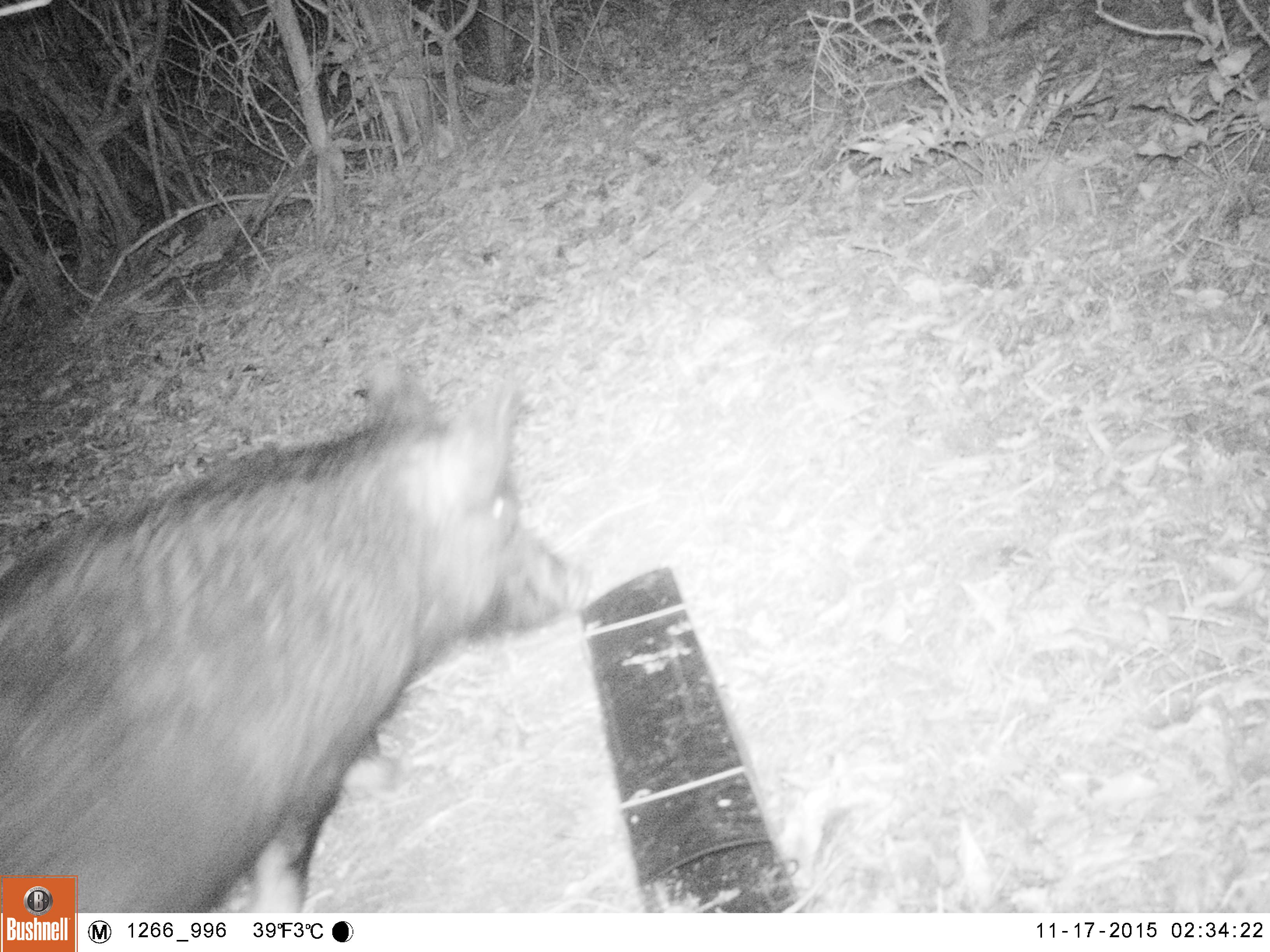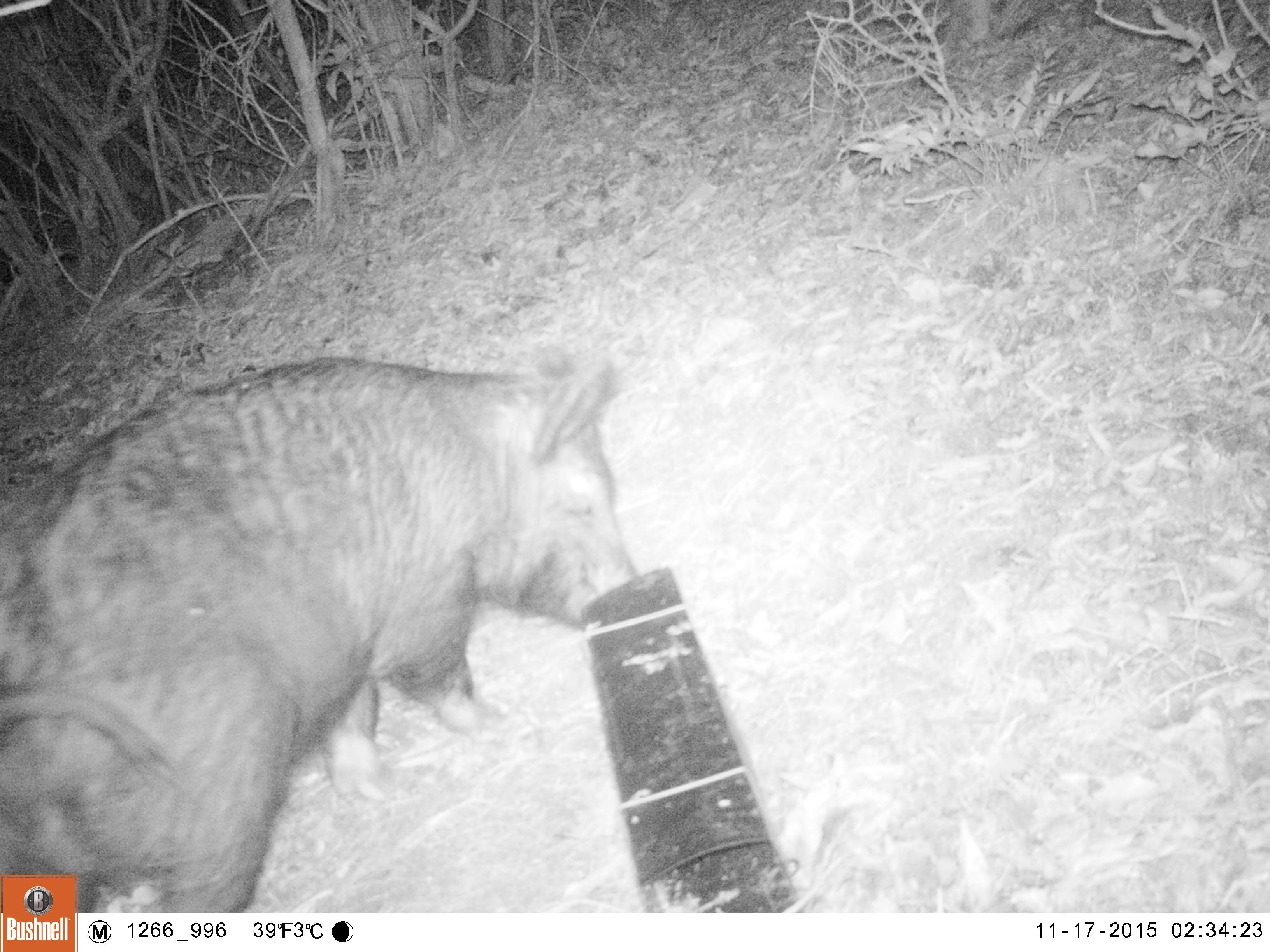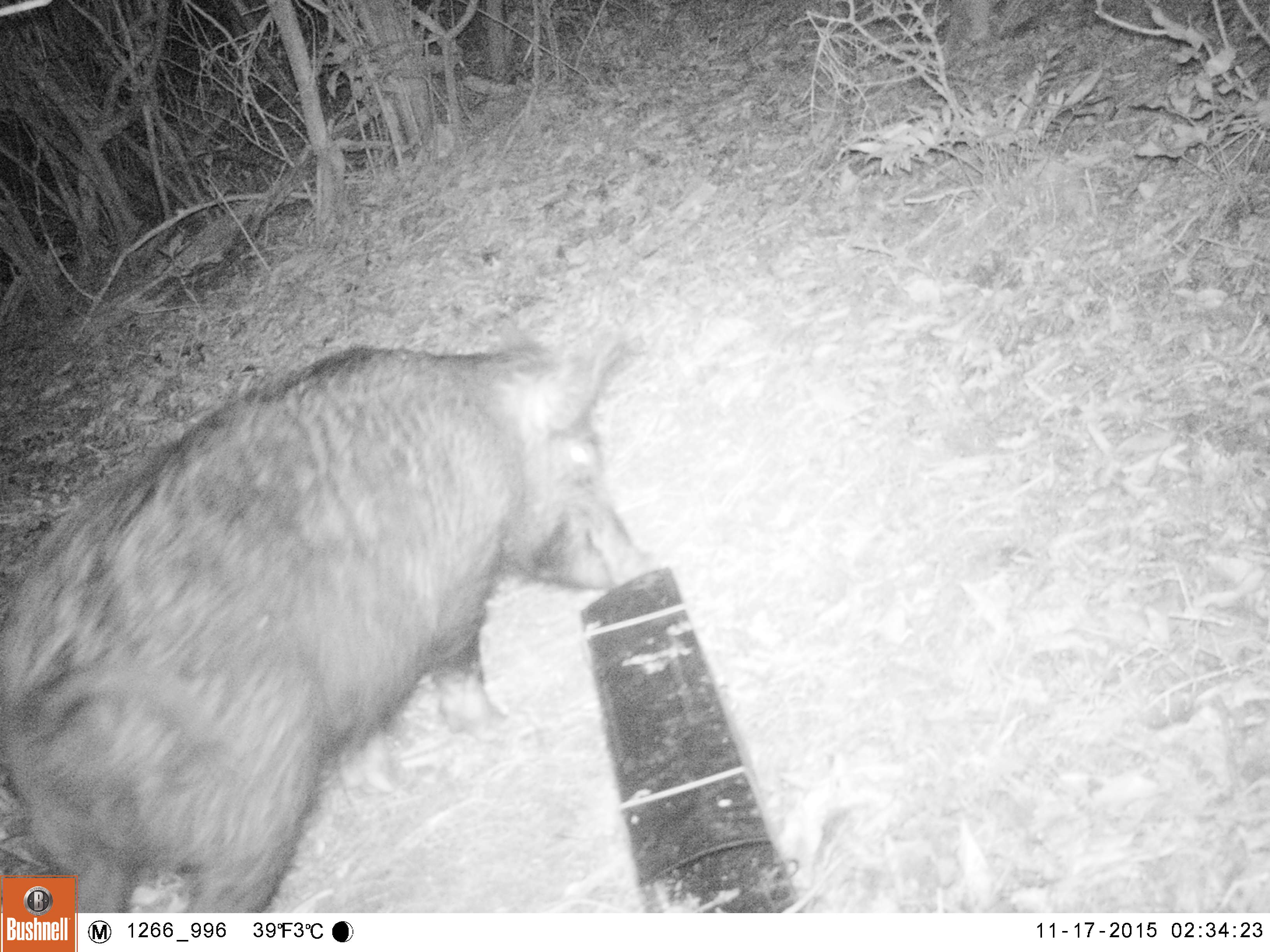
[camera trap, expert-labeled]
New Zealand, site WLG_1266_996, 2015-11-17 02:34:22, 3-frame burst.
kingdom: Animalia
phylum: Chordata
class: Mammalia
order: Artiodactyla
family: Suidae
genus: Sus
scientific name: Sus scrofa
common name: pig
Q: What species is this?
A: Pig (Sus scrofa).